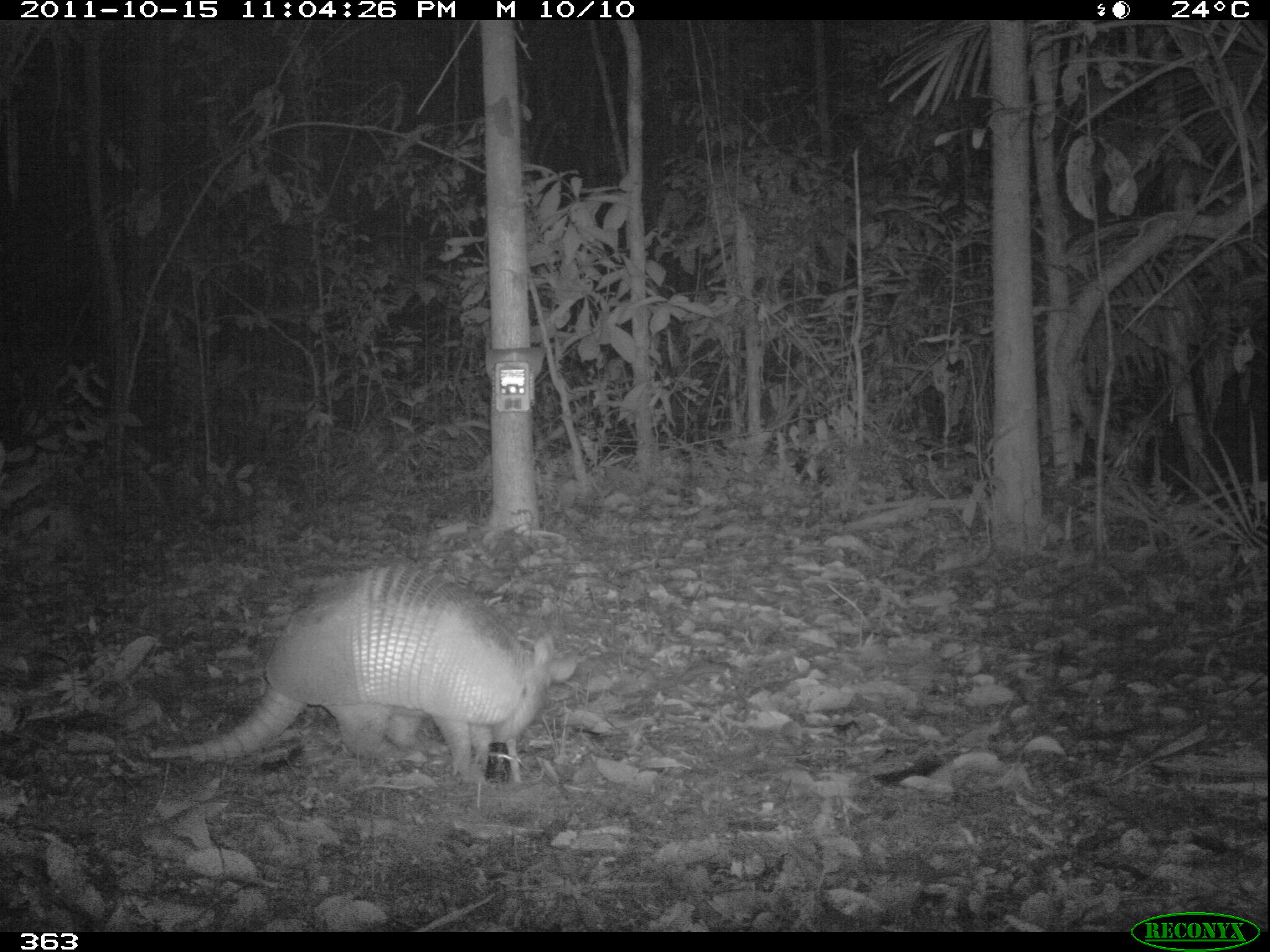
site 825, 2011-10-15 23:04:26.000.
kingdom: Animalia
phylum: Chordata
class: Mammalia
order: Cingulata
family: Dasypodidae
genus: Dasypus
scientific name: Dasypus kappleri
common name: greater long-nosed armadillo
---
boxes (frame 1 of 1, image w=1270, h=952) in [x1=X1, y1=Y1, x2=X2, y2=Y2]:
dasypus kappleri: [x1=146, y1=561, x2=578, y2=784]